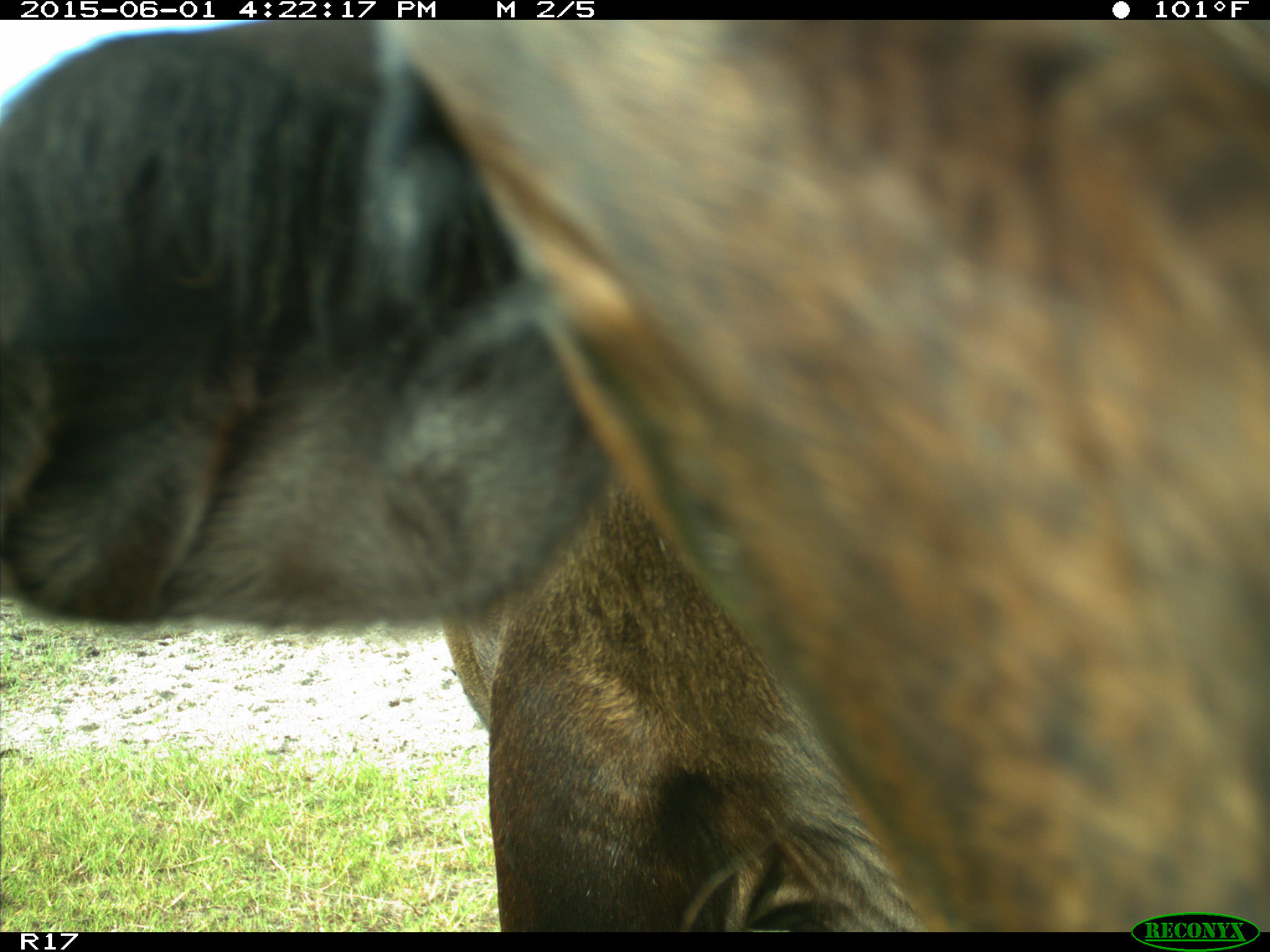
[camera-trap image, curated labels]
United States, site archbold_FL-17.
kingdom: Animalia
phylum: Chordata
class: Mammalia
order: Artiodactyla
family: Bovidae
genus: Bos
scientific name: Bos taurus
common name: domestic cow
Bos taurus (domestic cow).